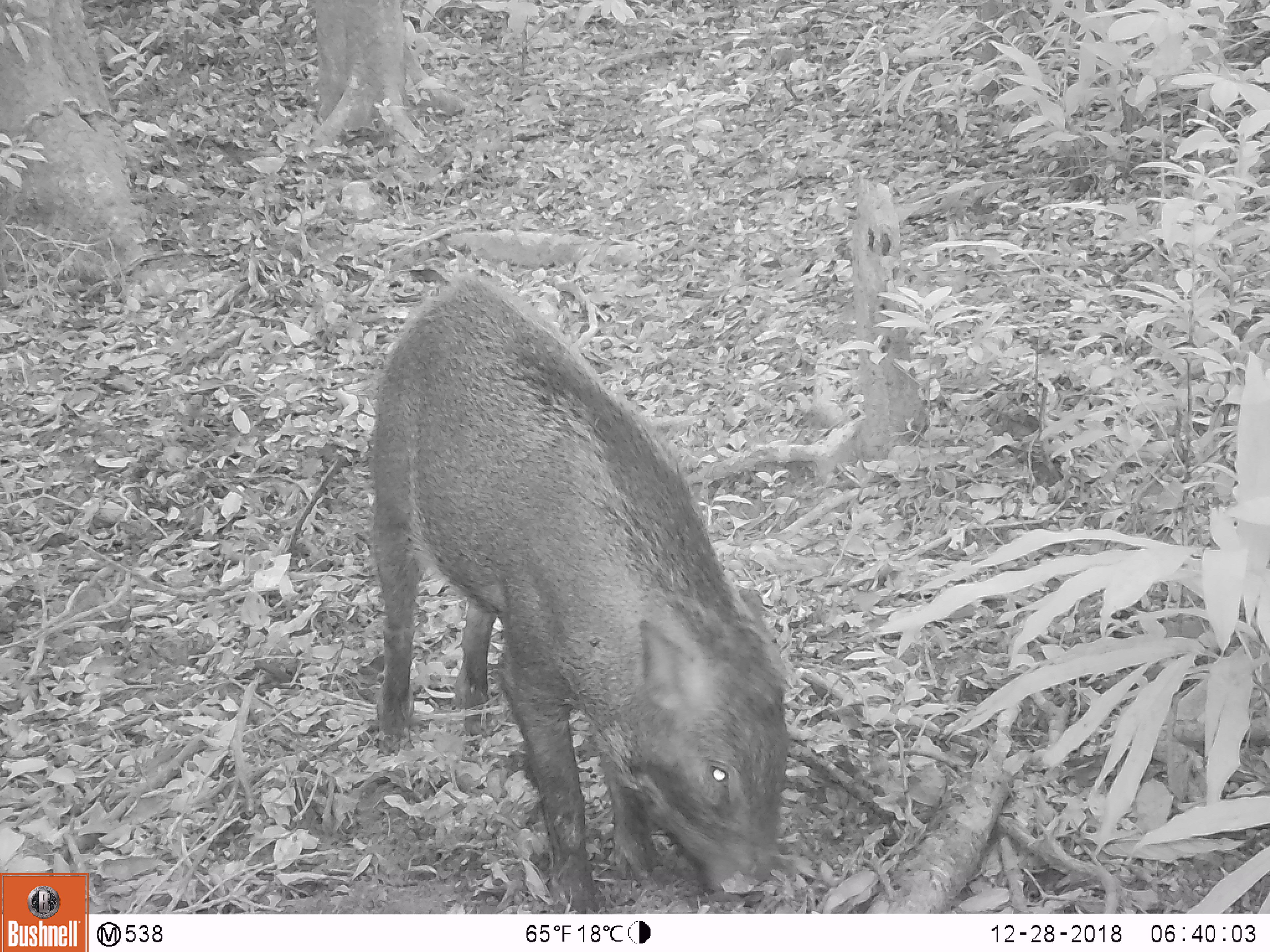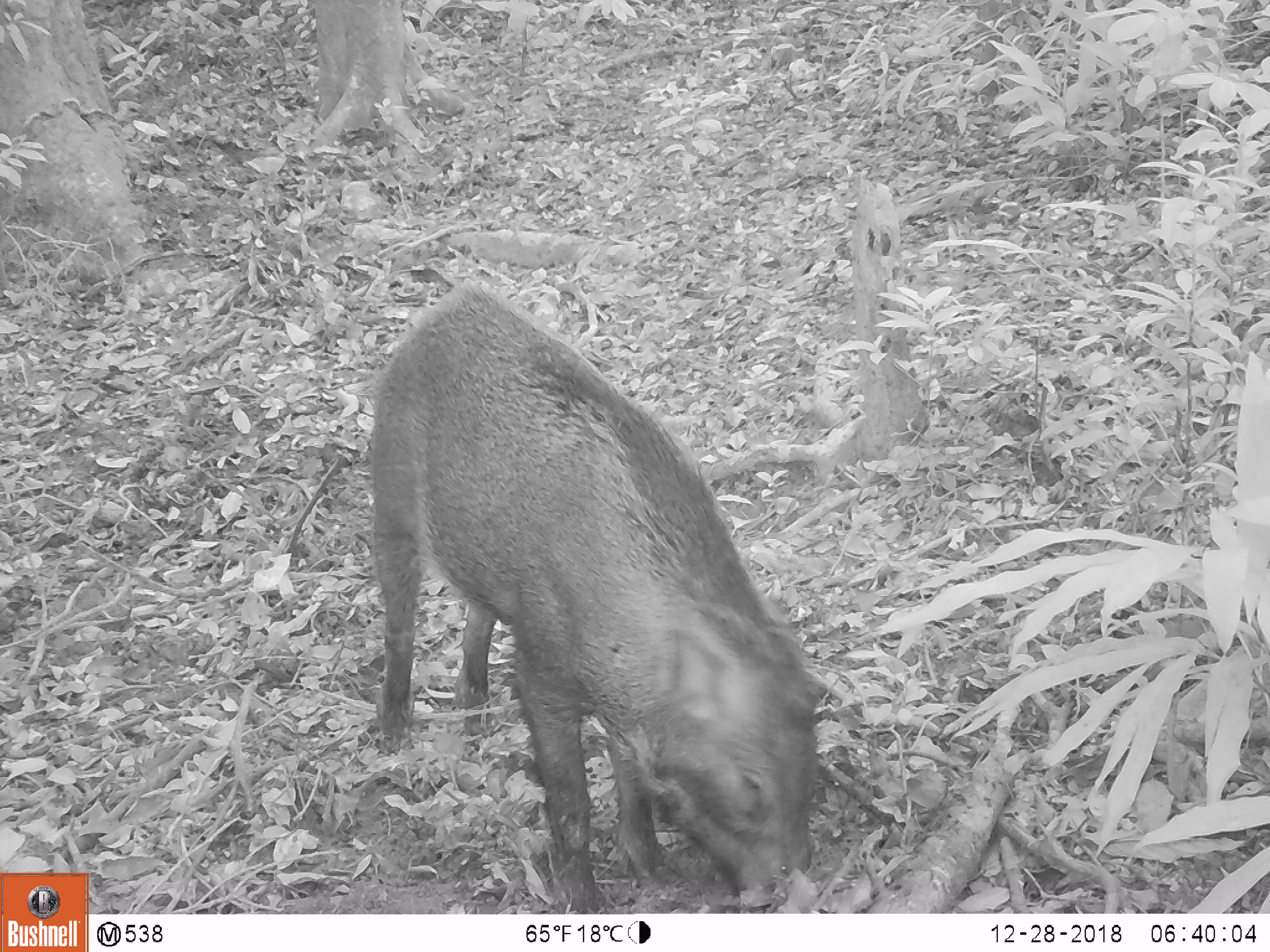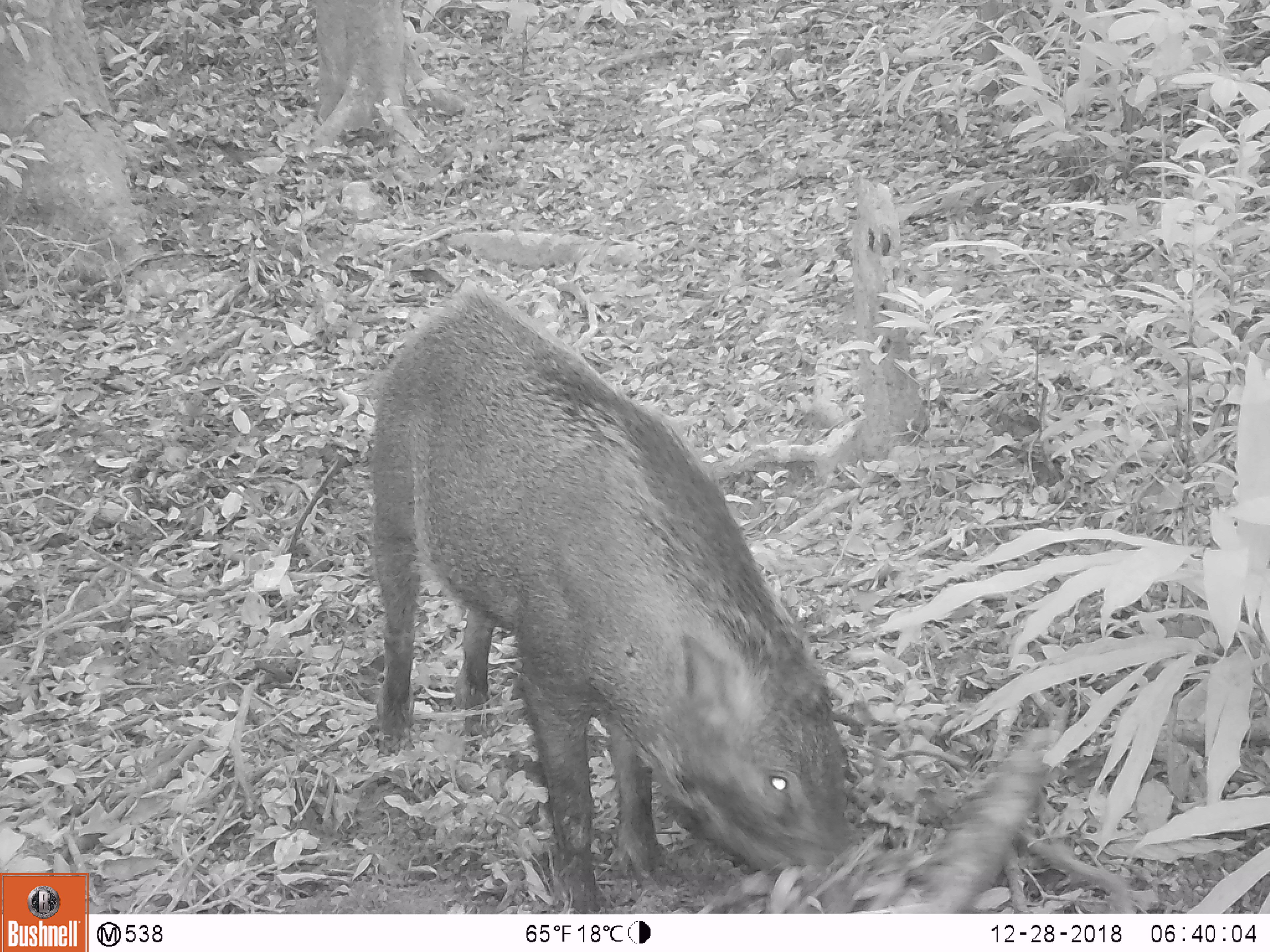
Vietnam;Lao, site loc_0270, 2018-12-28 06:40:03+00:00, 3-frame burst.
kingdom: Animalia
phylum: Chordata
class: Mammalia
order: Artiodactyla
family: Suidae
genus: Sus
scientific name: Sus scrofa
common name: eurasian wild pig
Eurasian wild pig (Sus scrofa). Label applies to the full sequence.